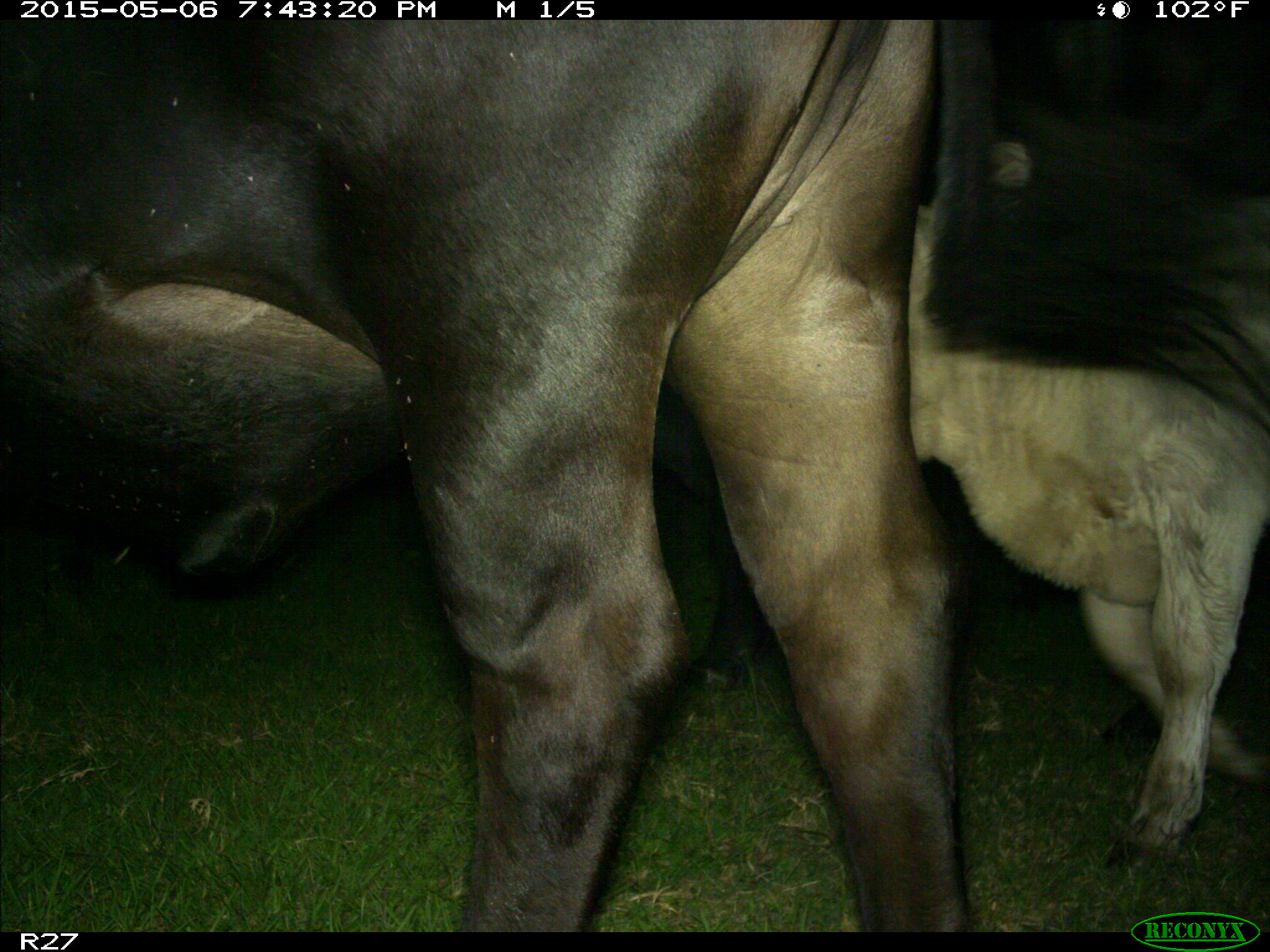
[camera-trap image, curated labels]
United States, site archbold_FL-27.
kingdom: Animalia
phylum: Chordata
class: Mammalia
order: Artiodactyla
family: Bovidae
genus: Bos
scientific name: Bos taurus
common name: domestic cow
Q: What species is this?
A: Bos taurus (domestic cow).